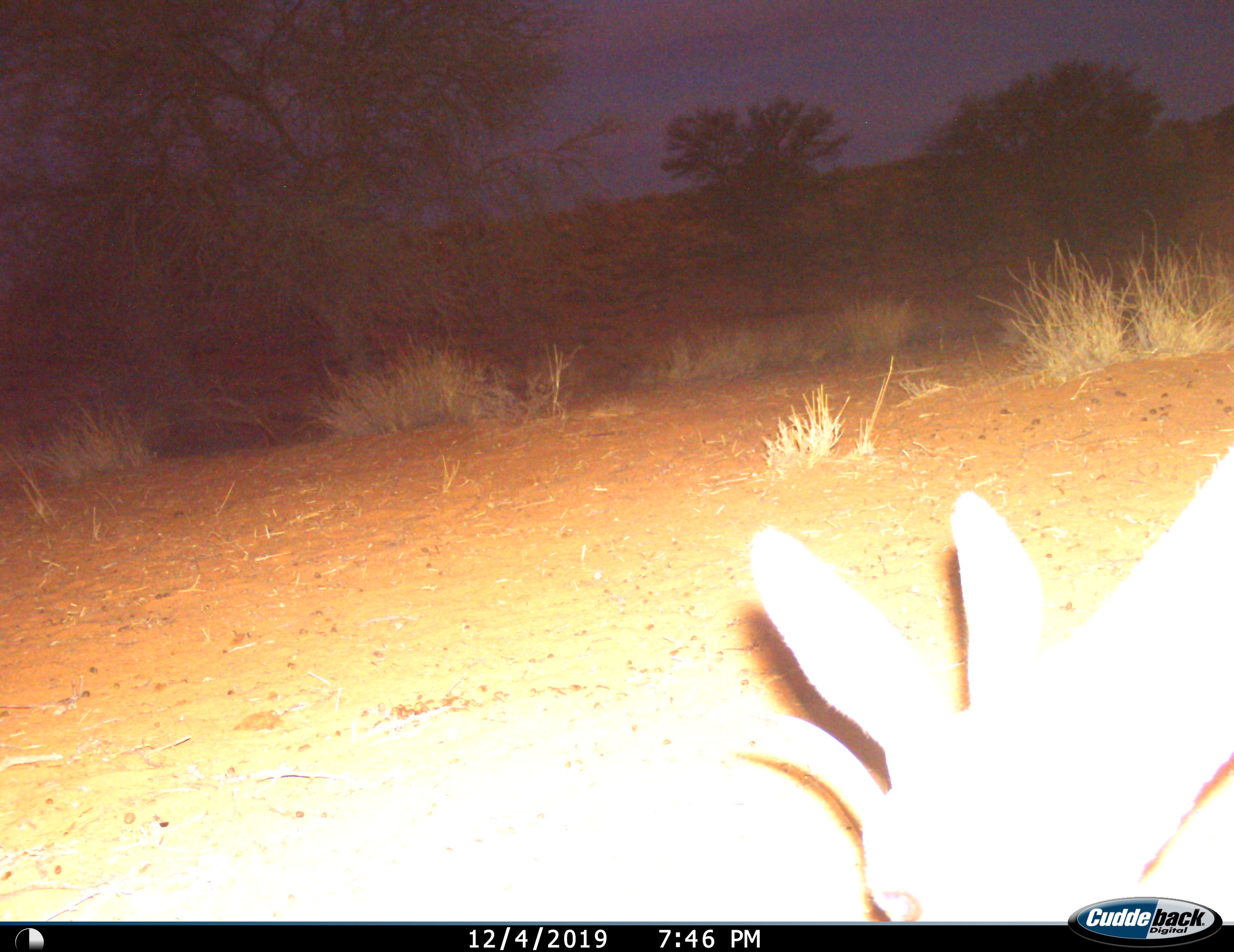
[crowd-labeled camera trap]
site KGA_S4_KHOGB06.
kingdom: Animalia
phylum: Chordata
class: Mammalia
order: Artiodactyla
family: Bovidae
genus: Antidorcas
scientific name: Antidorcas marsupialis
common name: springbok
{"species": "springbok (Antidorcas marsupialis)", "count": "1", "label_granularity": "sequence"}